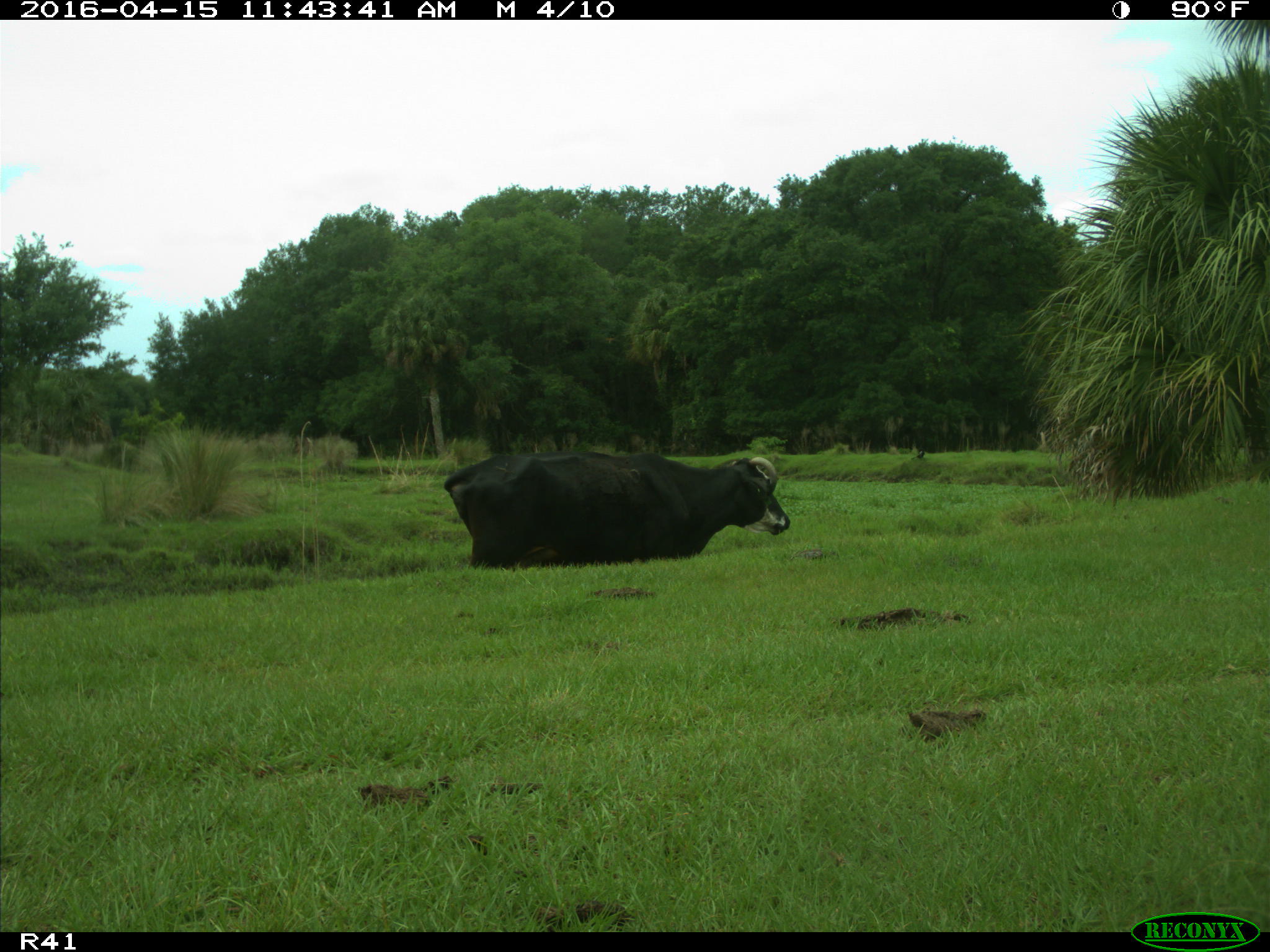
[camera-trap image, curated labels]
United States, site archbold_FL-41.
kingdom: Animalia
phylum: Chordata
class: Mammalia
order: Artiodactyla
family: Bovidae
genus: Bos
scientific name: Bos taurus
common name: domestic cow